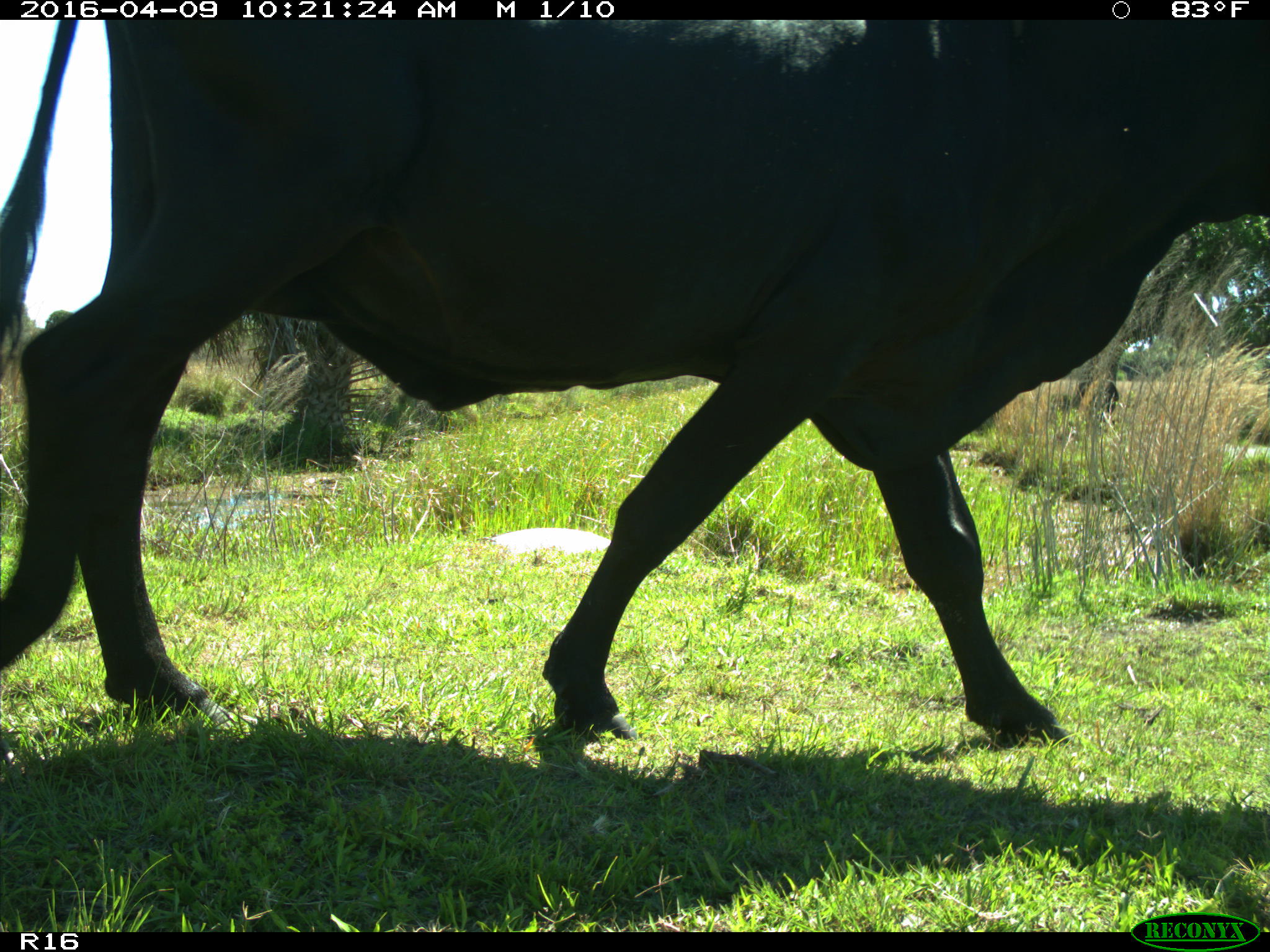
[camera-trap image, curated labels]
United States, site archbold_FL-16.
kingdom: Animalia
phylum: Chordata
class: Mammalia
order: Artiodactyla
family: Bovidae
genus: Bos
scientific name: Bos taurus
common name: domestic cow